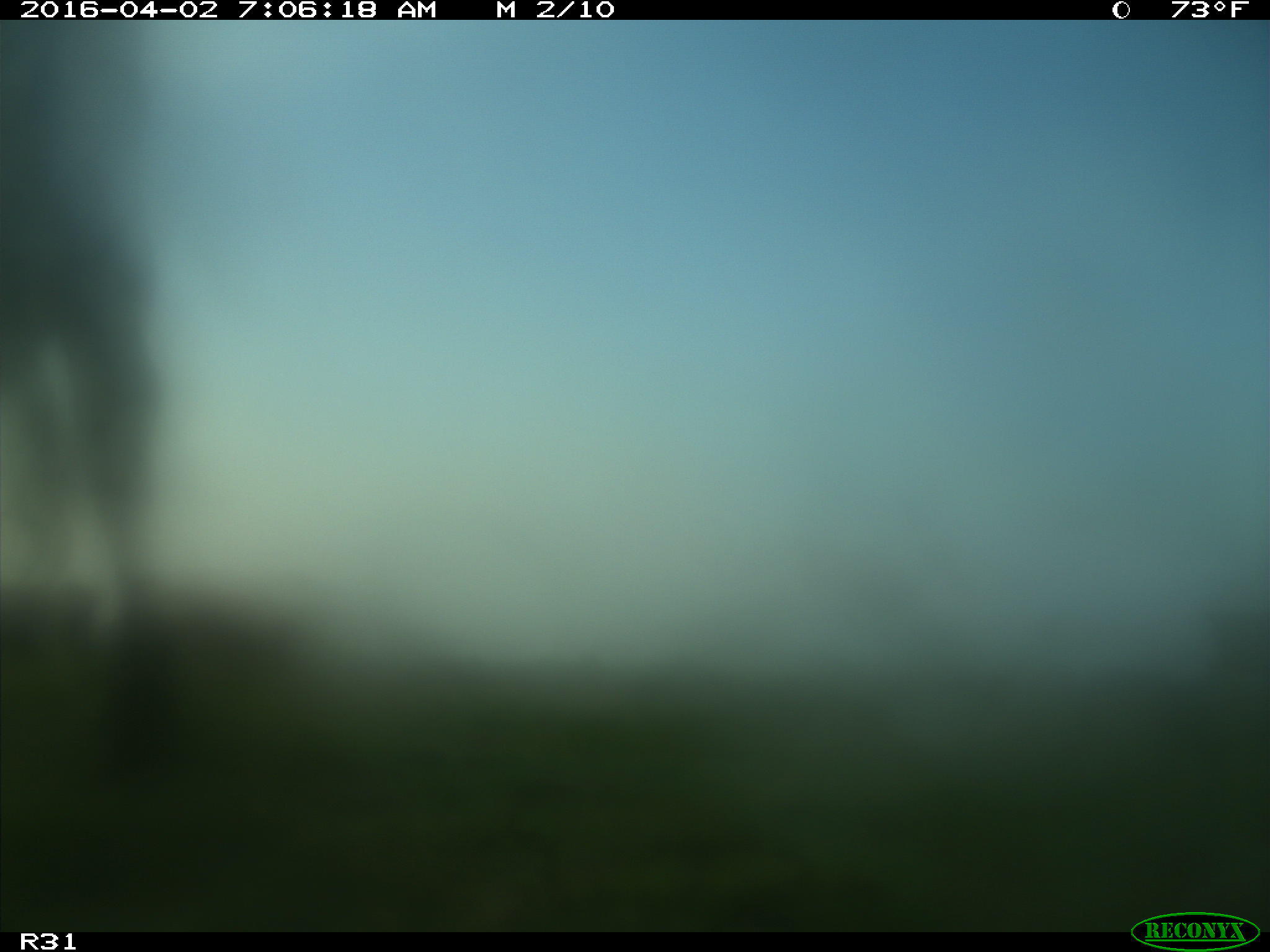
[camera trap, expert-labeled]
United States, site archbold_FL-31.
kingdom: Animalia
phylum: Chordata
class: Mammalia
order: Artiodactyla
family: Bovidae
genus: Bos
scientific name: Bos taurus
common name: domestic cow